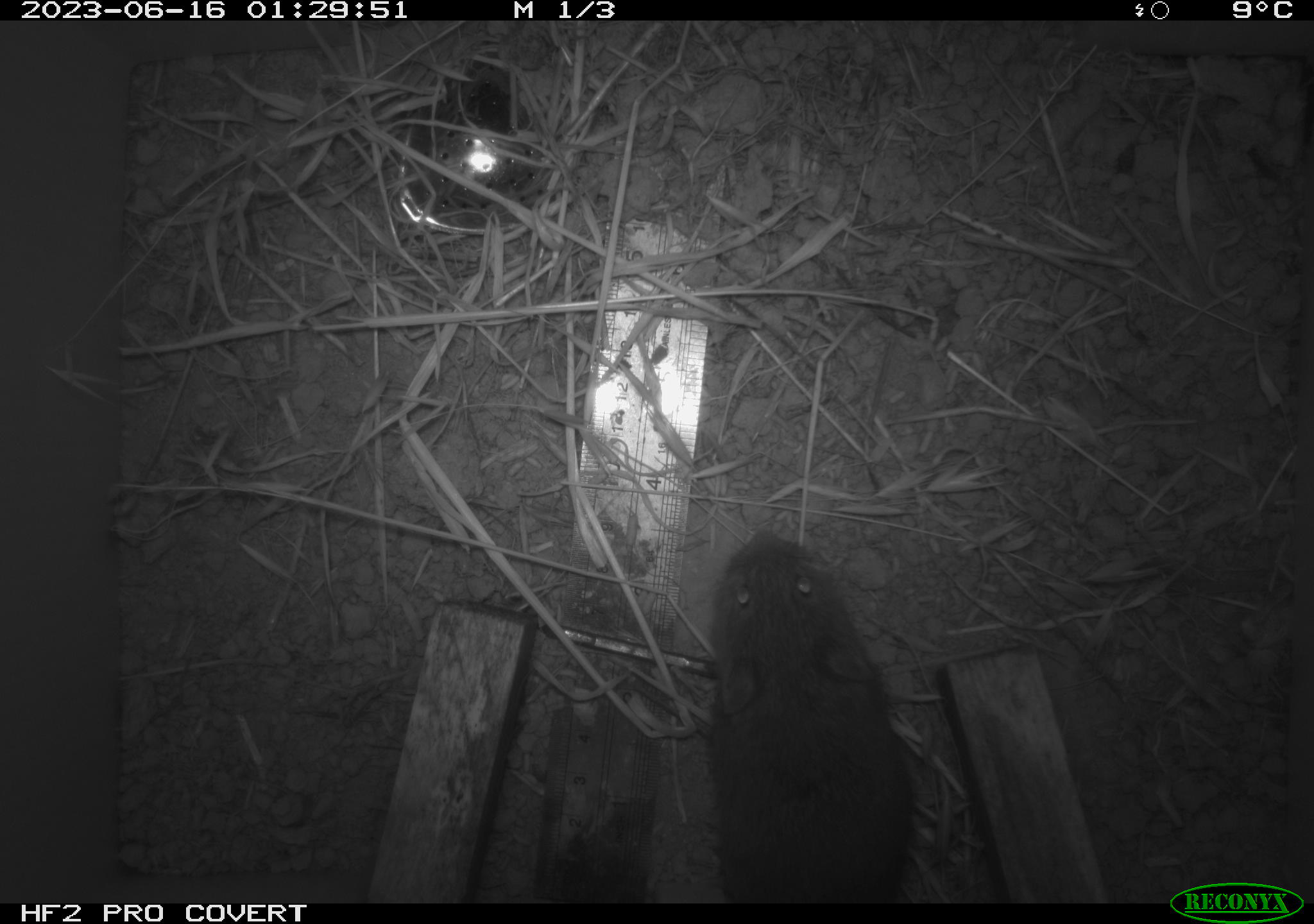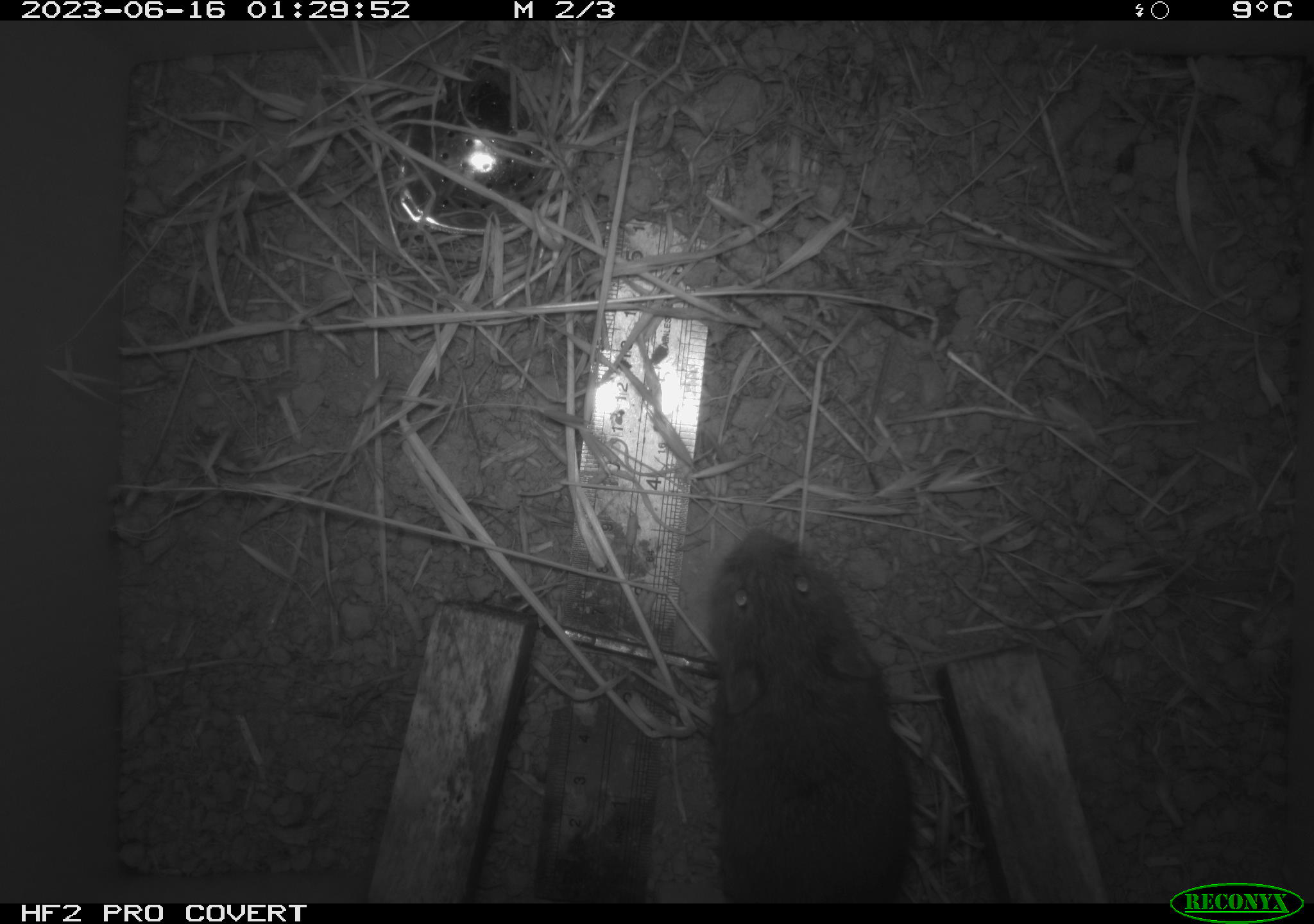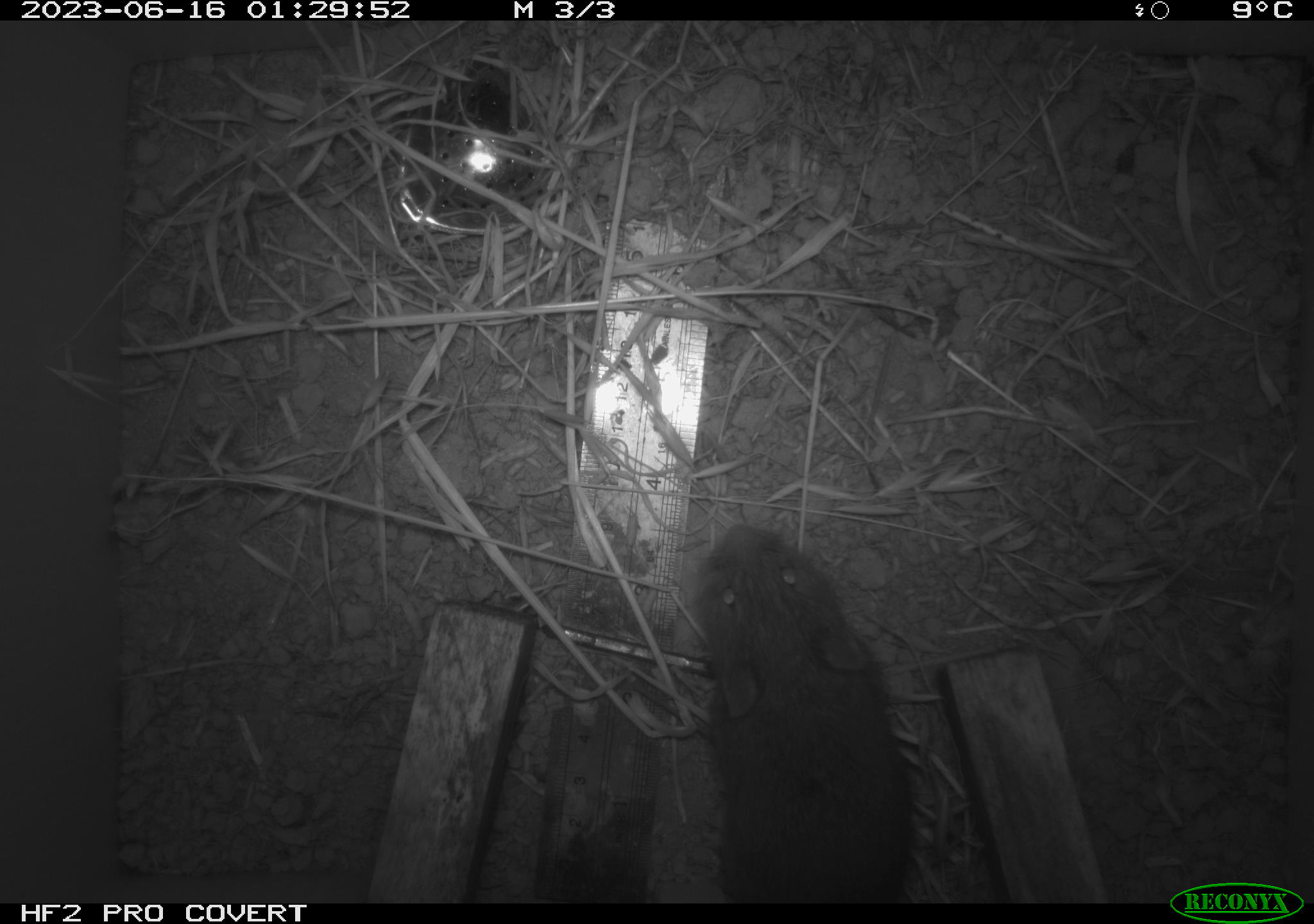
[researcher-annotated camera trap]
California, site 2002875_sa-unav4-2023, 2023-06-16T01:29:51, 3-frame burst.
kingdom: Animalia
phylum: Chordata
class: Mammalia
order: Rodentia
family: Cricetidae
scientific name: Arvicolinae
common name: voles, lemmings, and muskrats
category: arvicolinae subfamily